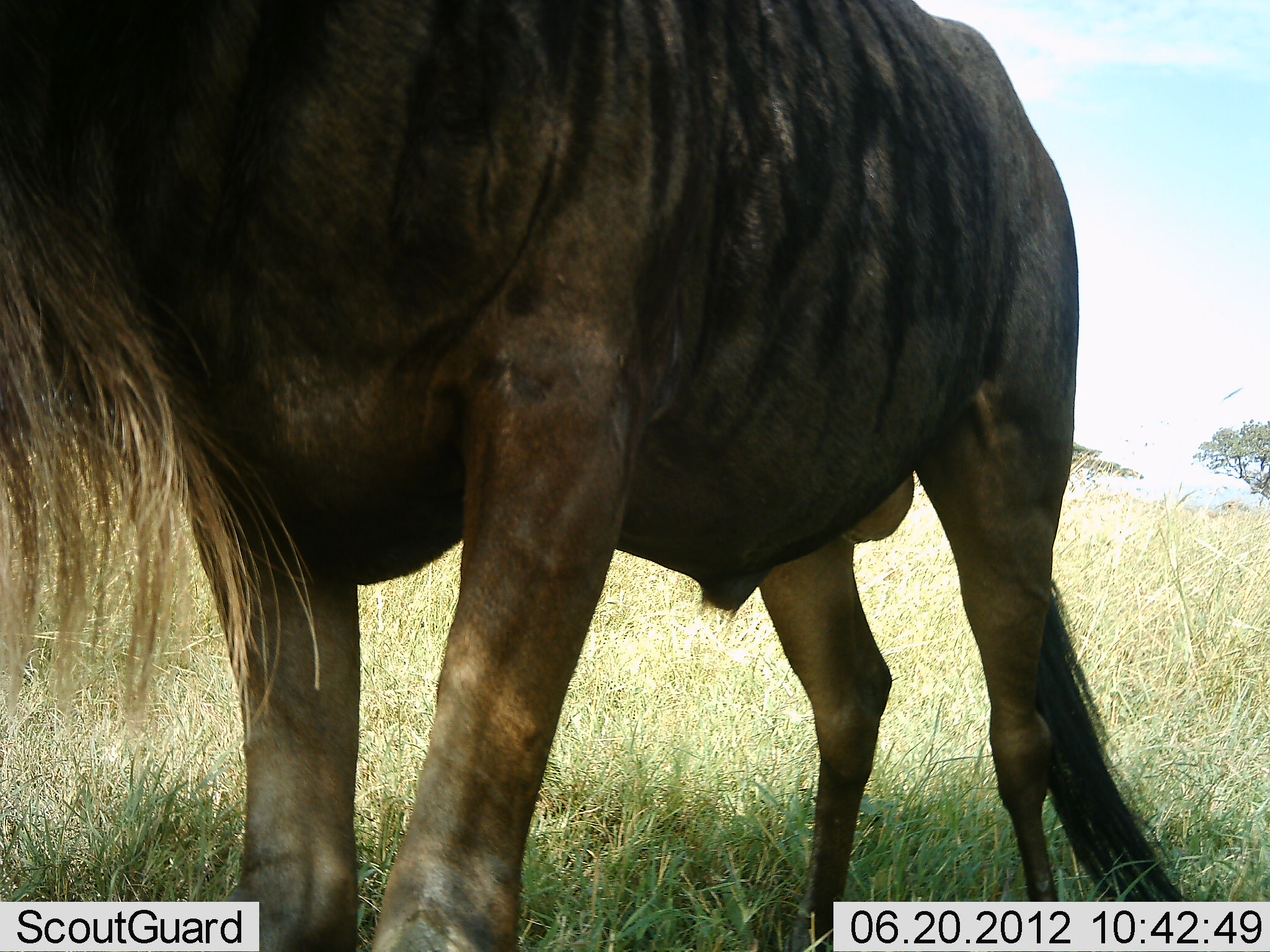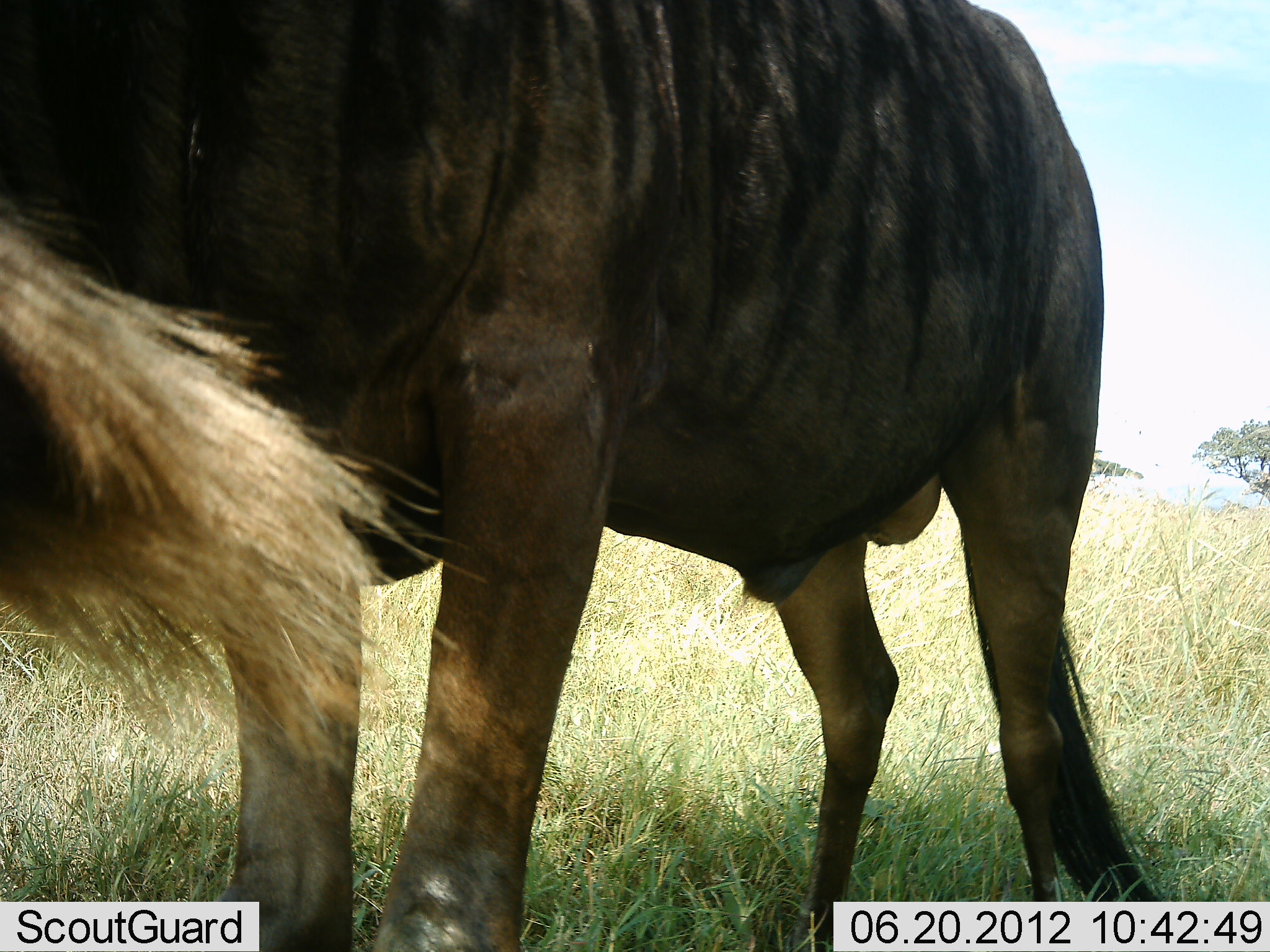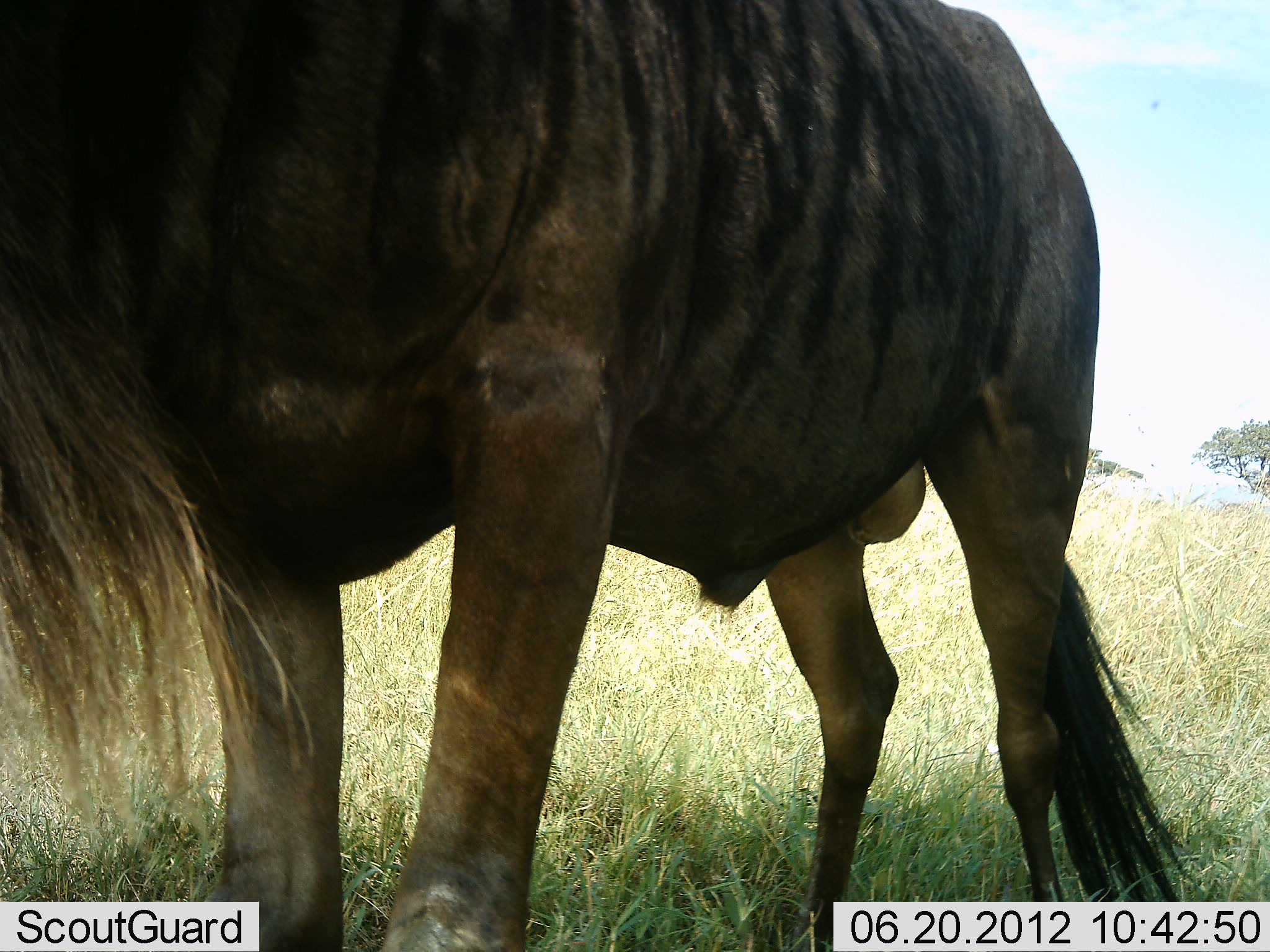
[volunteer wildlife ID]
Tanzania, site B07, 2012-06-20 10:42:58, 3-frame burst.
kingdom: Animalia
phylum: Chordata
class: Mammalia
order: Artiodactyla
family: Bovidae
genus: Connochaetes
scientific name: Connochaetes taurinus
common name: blue wildebeest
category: wildebeest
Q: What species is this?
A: Wildebeest (blue wildebeest) (Connochaetes taurinus).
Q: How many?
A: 1.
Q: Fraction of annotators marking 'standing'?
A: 90%.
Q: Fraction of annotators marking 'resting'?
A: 0%.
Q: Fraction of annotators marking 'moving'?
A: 10%.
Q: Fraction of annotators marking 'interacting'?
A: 0%.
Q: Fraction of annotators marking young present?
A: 0%.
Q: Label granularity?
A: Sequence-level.